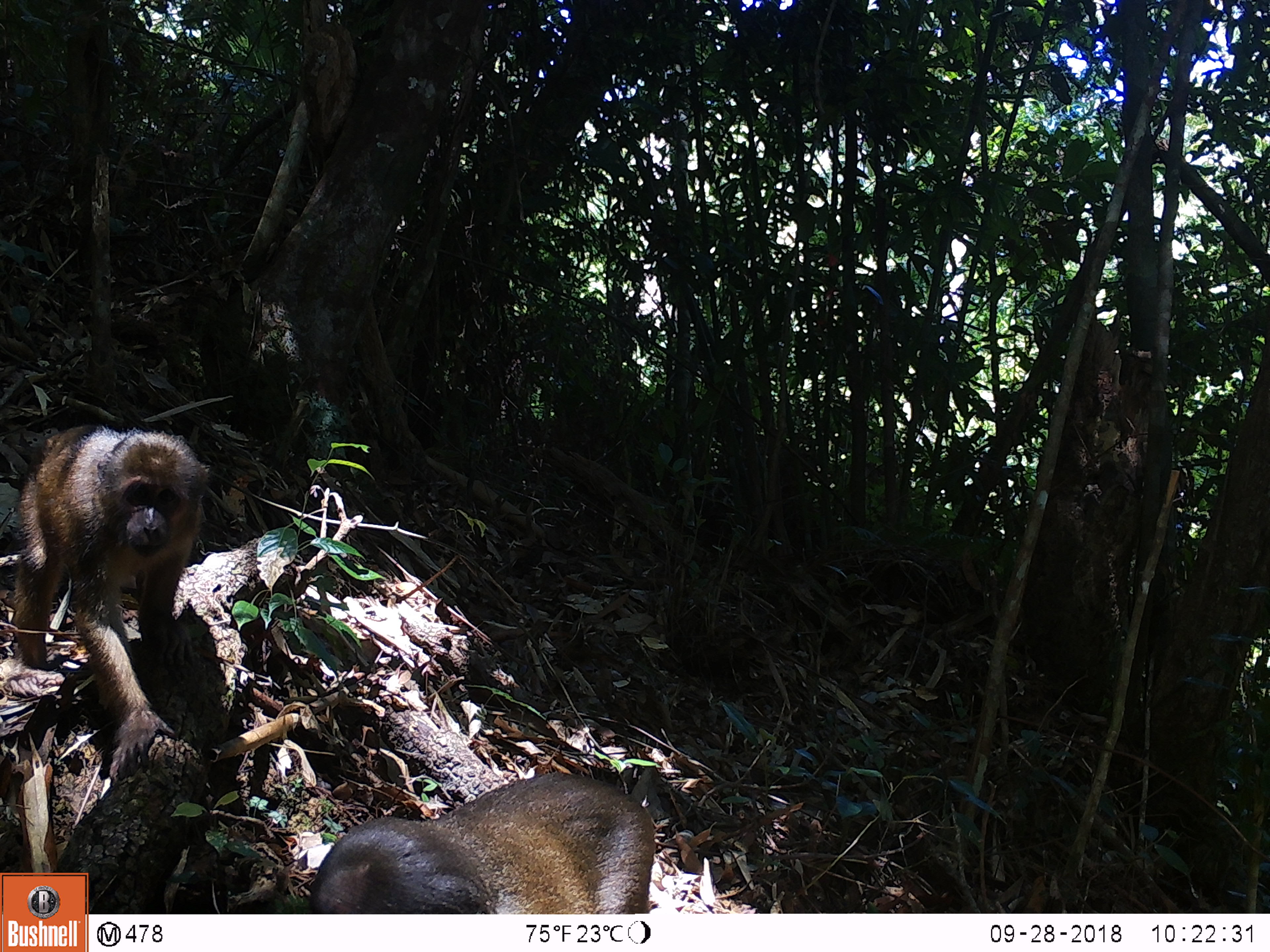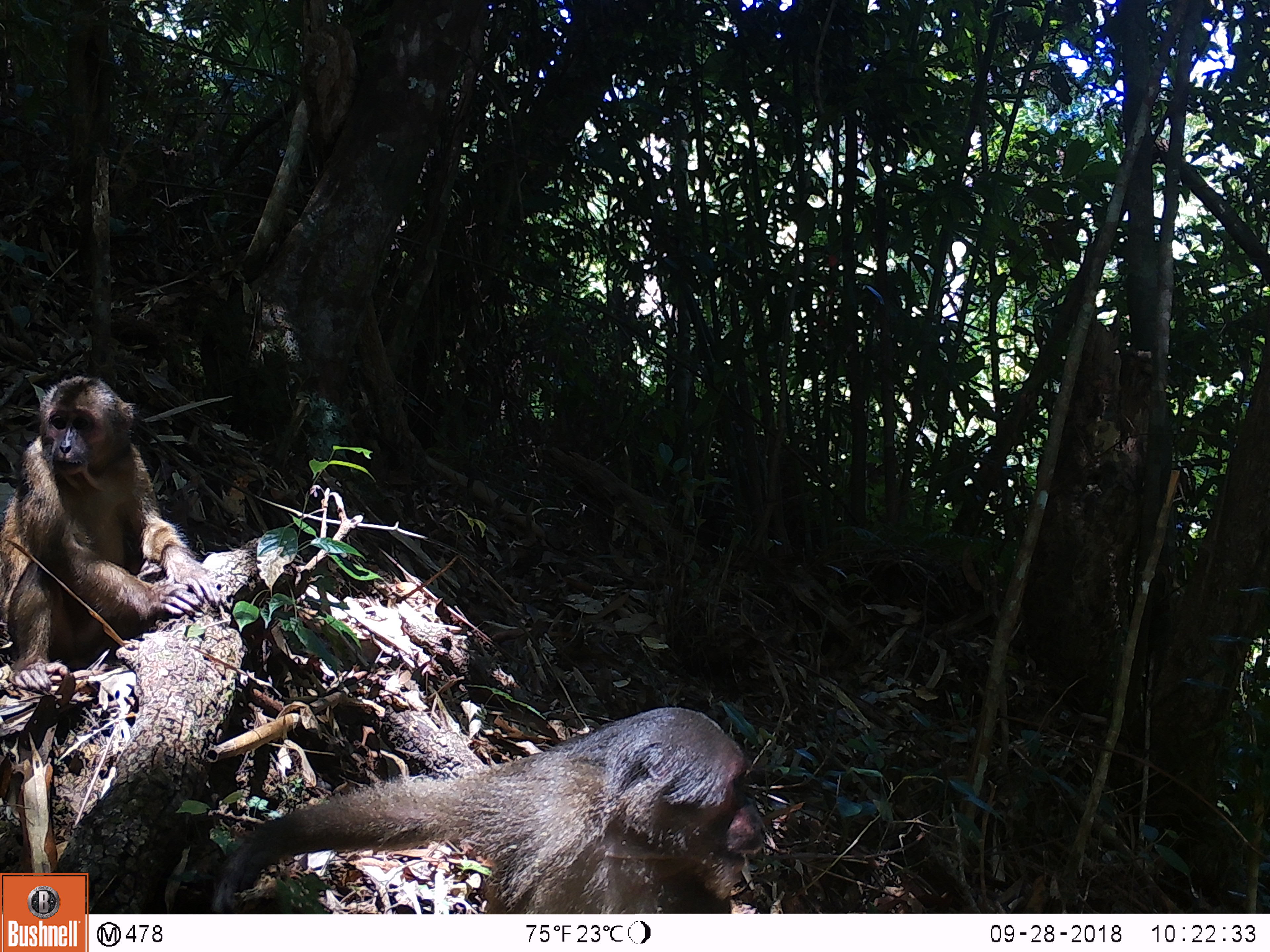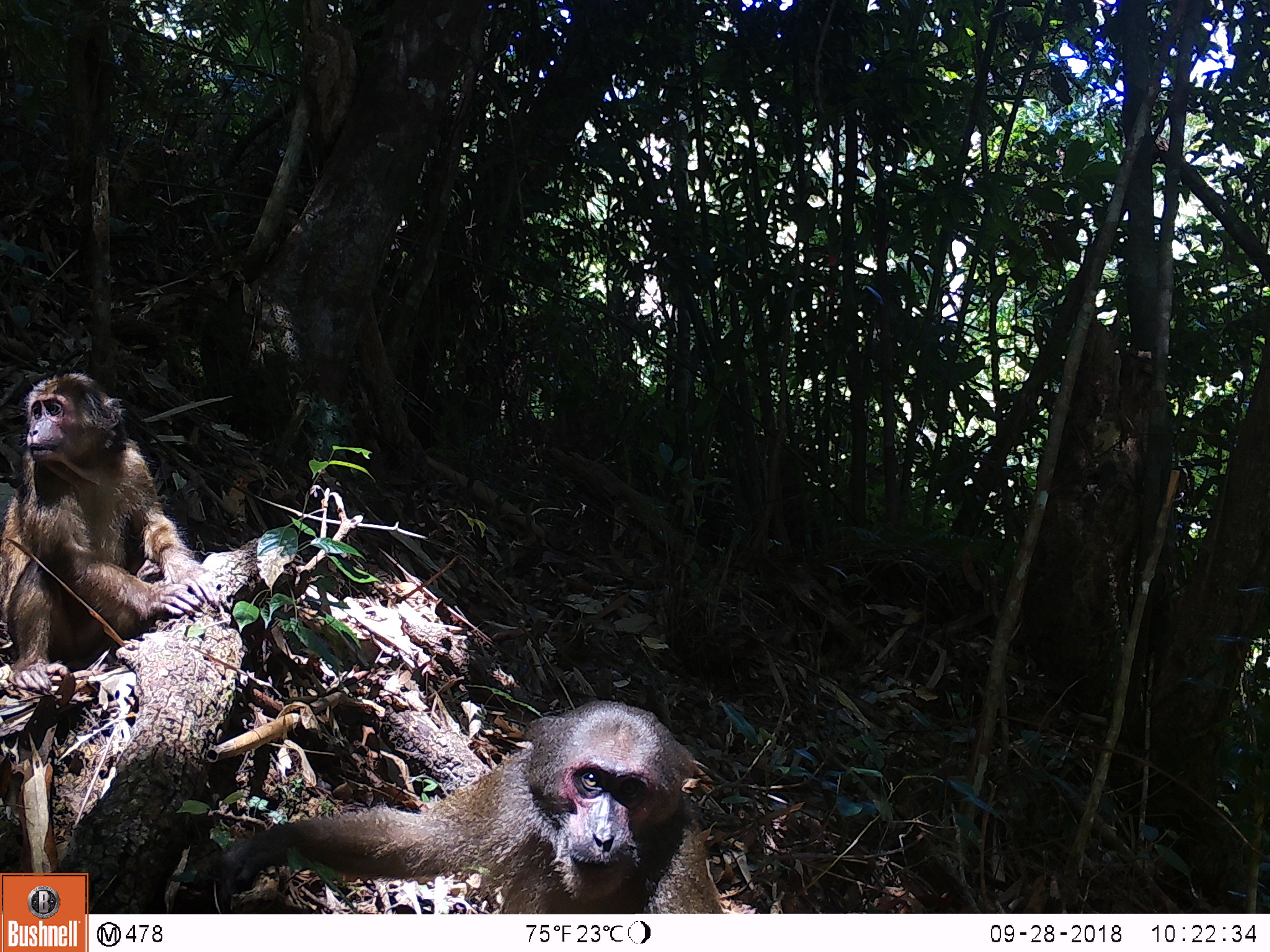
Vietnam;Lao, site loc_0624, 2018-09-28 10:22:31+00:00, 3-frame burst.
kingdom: Animalia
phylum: Chordata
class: Mammalia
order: Primates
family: Cercopithecidae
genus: Macaca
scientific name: Macaca arctoides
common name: stump-tailed macaque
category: stump tailed macaque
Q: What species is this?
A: Stump tailed macaque (stump-tailed macaque) (Macaca arctoides).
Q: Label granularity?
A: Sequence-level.